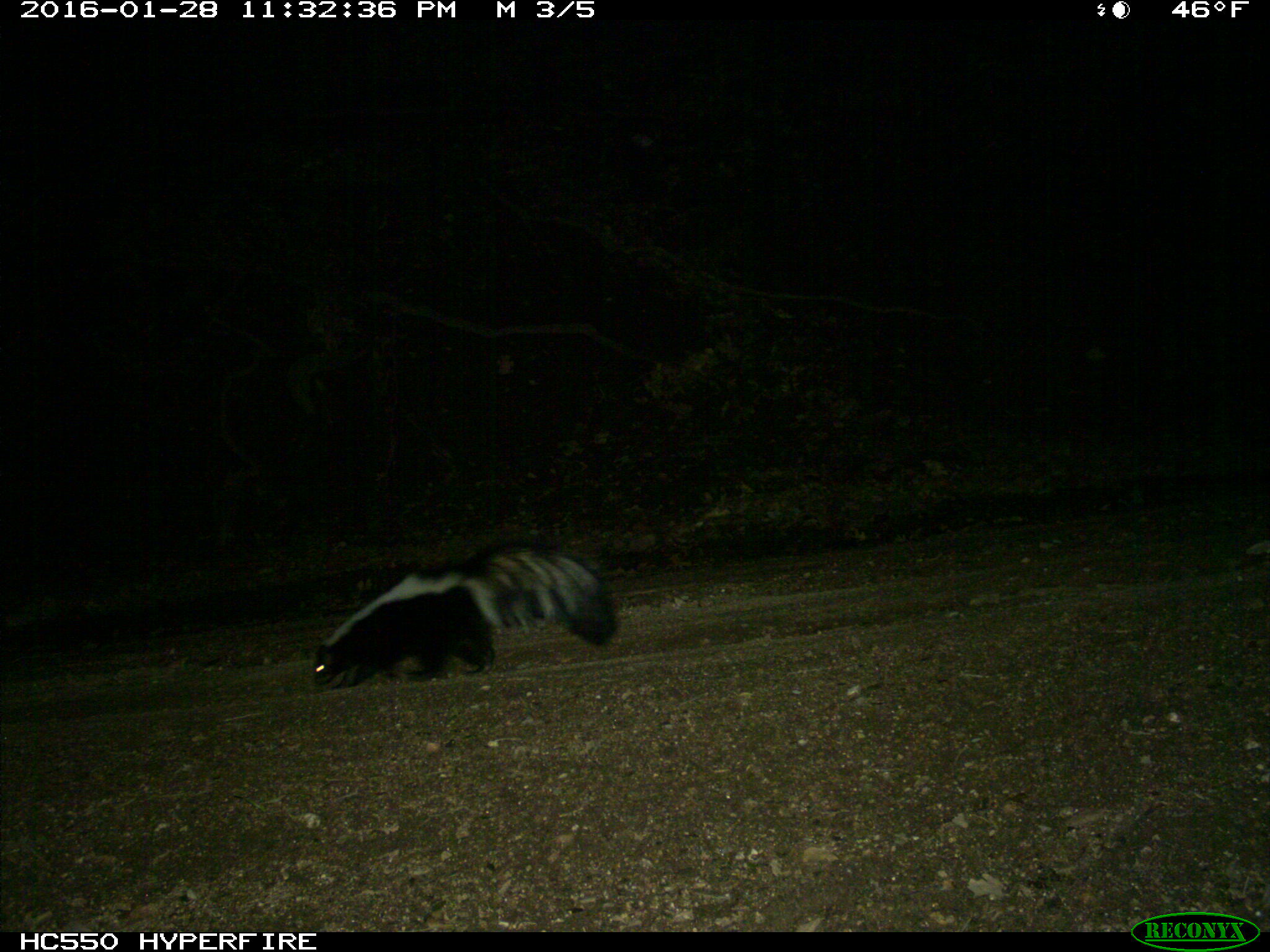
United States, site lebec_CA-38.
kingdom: Animalia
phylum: Chordata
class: Mammalia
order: Carnivora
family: Mephitidae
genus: Mephitis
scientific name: Mephitis mephitis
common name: striped skunk